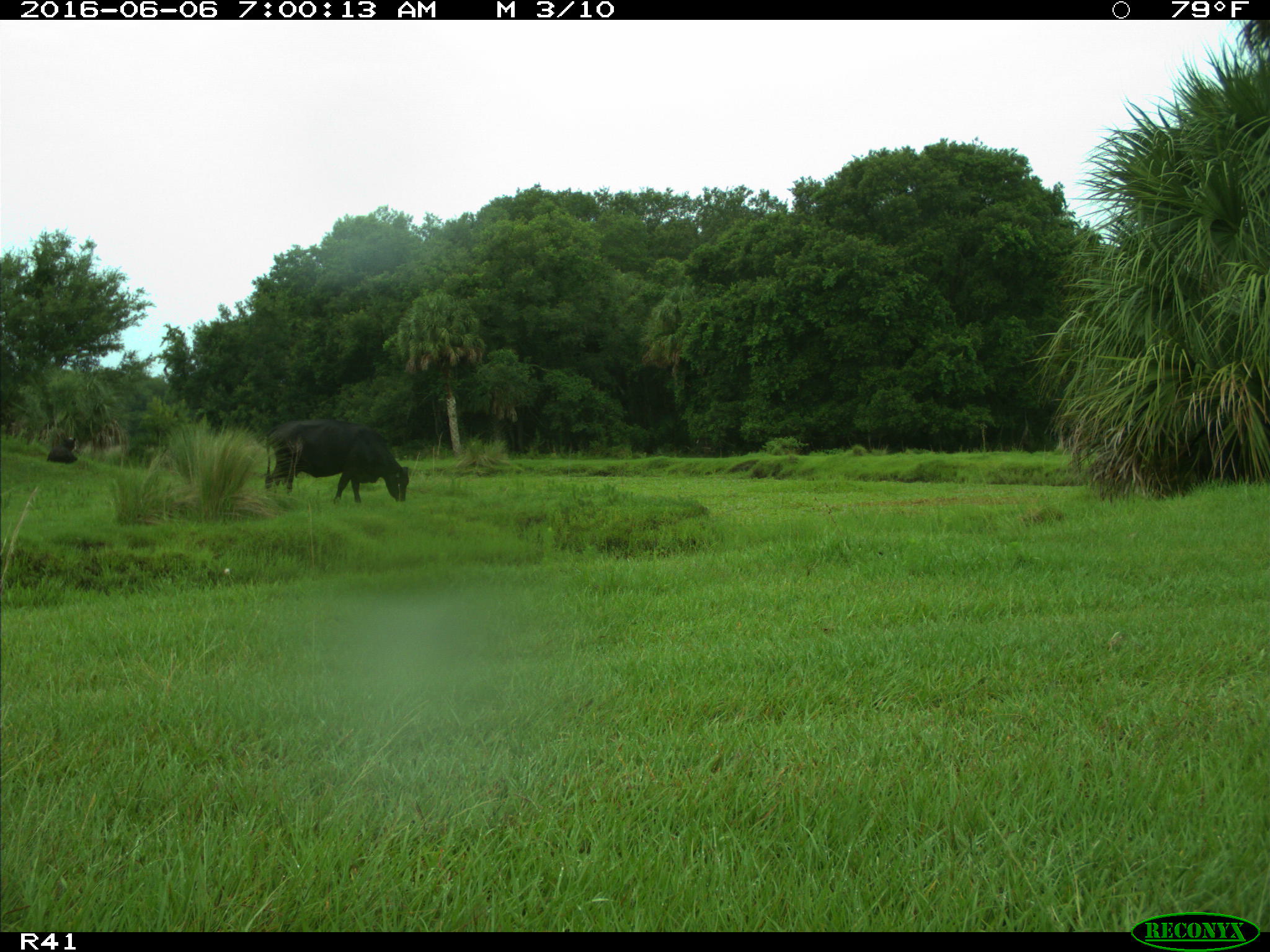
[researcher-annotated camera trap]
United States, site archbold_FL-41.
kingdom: Animalia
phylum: Chordata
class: Mammalia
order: Artiodactyla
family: Bovidae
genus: Bos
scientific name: Bos taurus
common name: domestic cow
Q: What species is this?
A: Bos taurus (domestic cow).